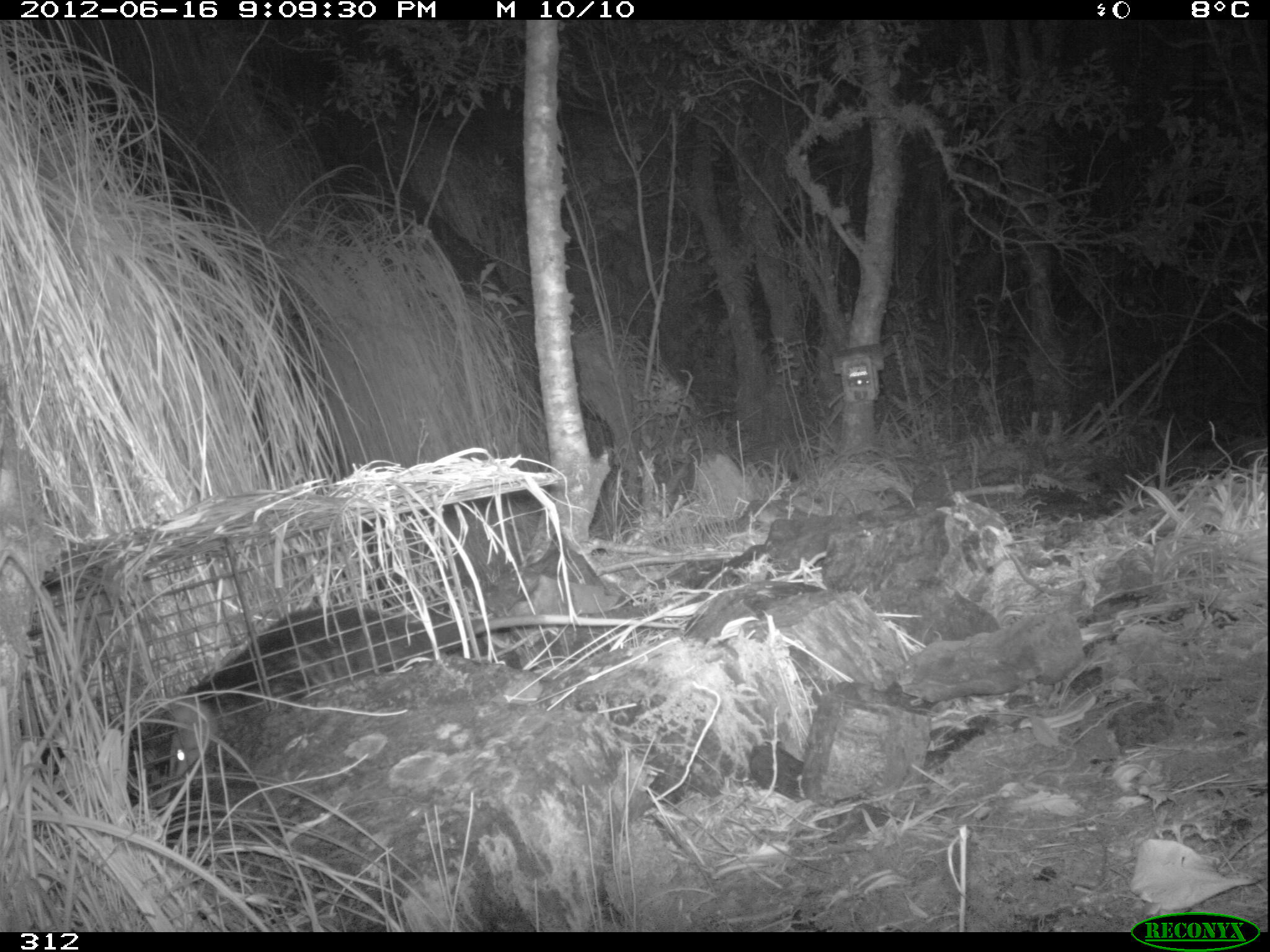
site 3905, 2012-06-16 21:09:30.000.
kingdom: Animalia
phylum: Chordata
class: Mammalia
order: Didelphimorphia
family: Didelphidae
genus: Didelphis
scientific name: Didelphis pernigra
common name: andean white-eared opossum